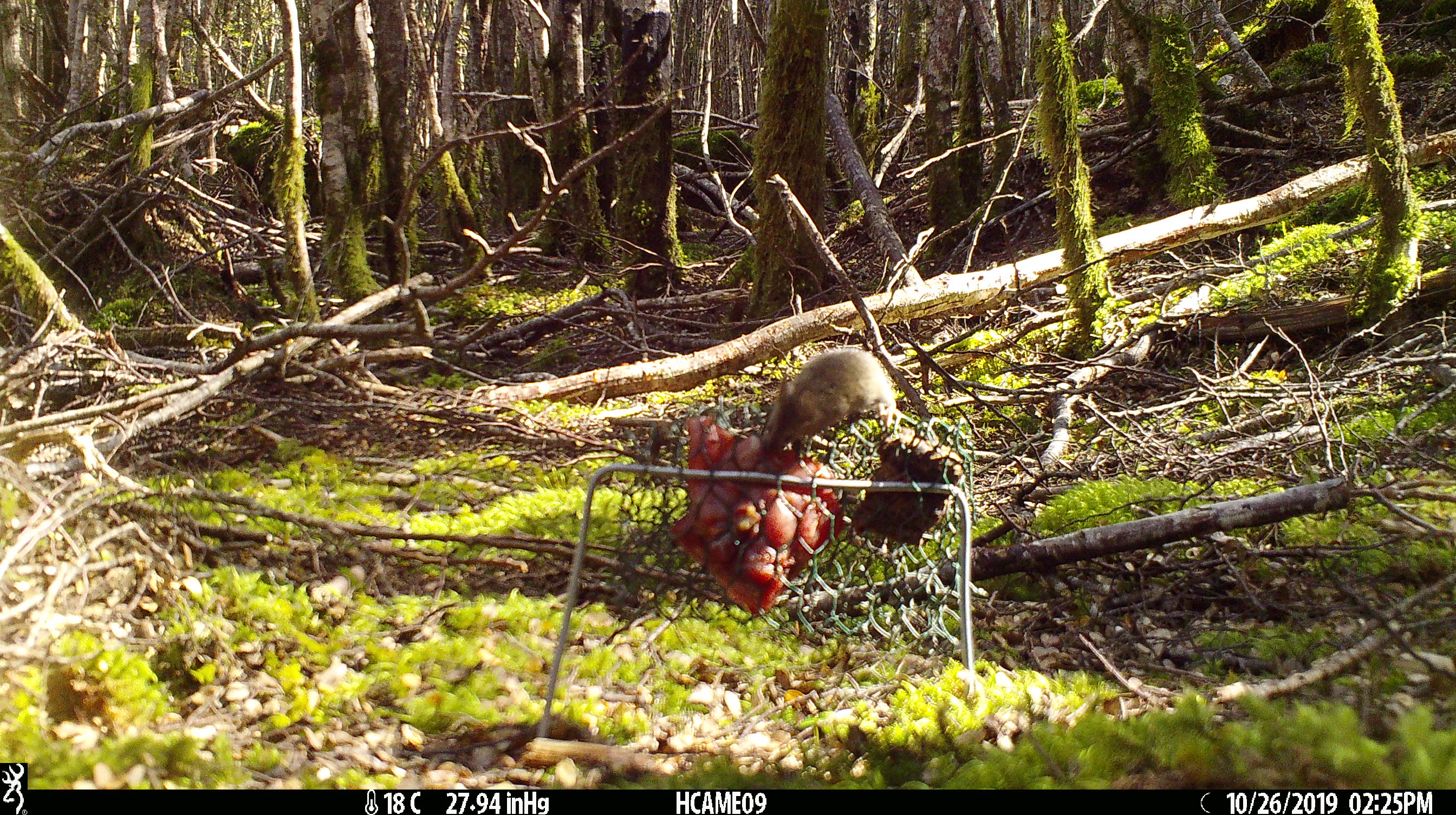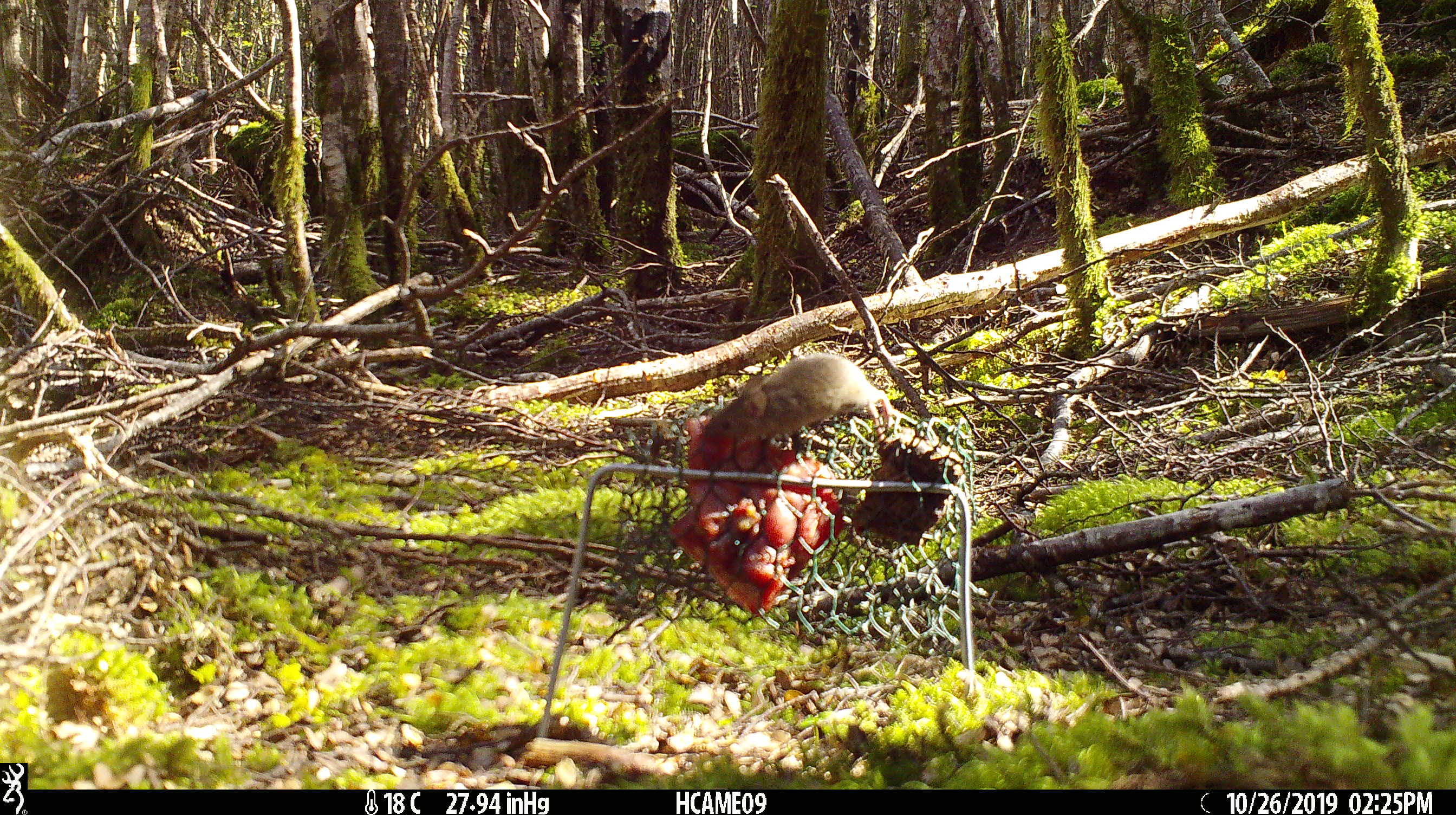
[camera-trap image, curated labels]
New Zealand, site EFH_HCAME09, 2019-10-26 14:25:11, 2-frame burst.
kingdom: Animalia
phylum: Chordata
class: Mammalia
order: Rodentia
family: Muridae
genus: Mus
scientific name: Mus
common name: mouse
Mouse (Mus).